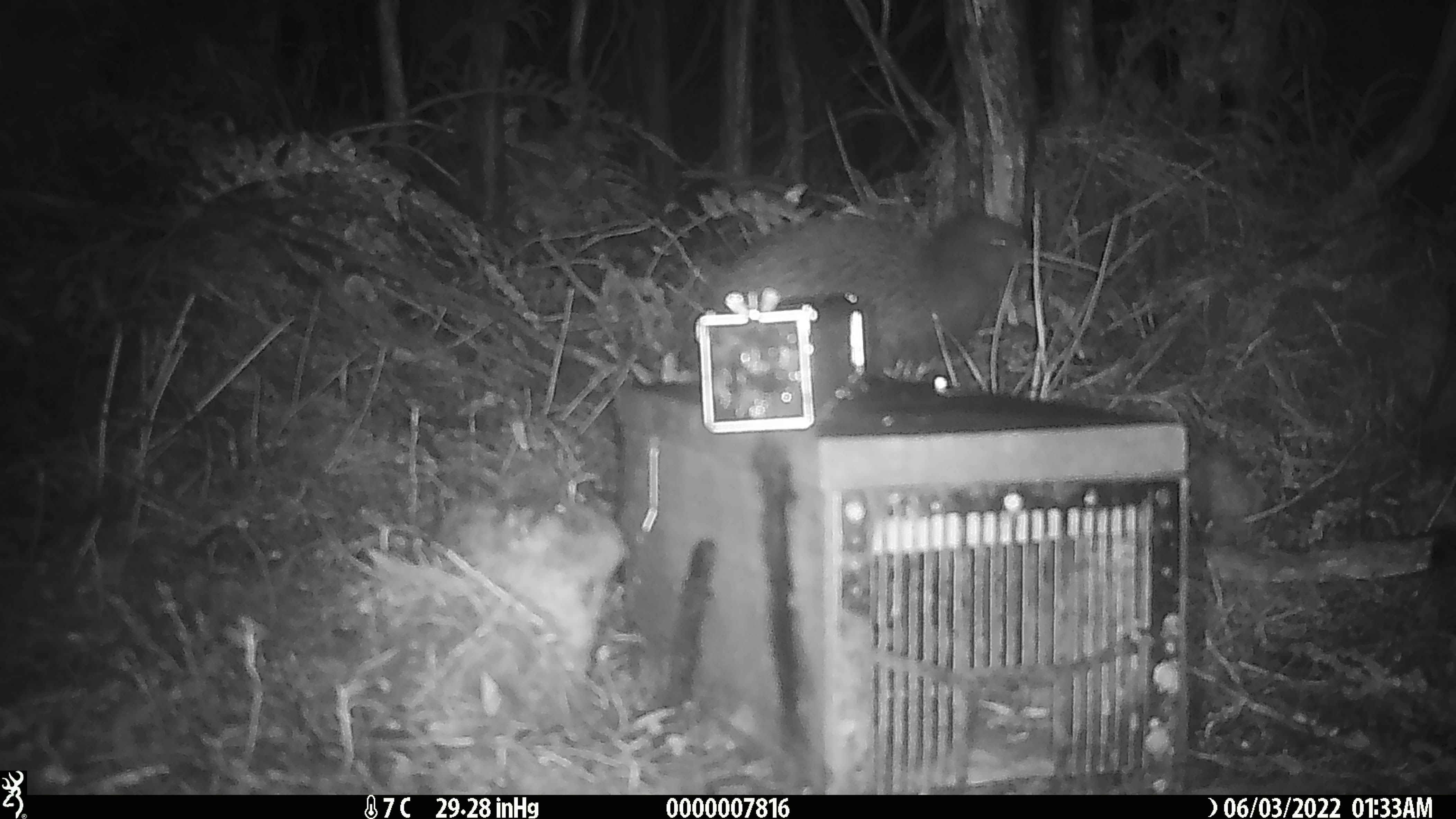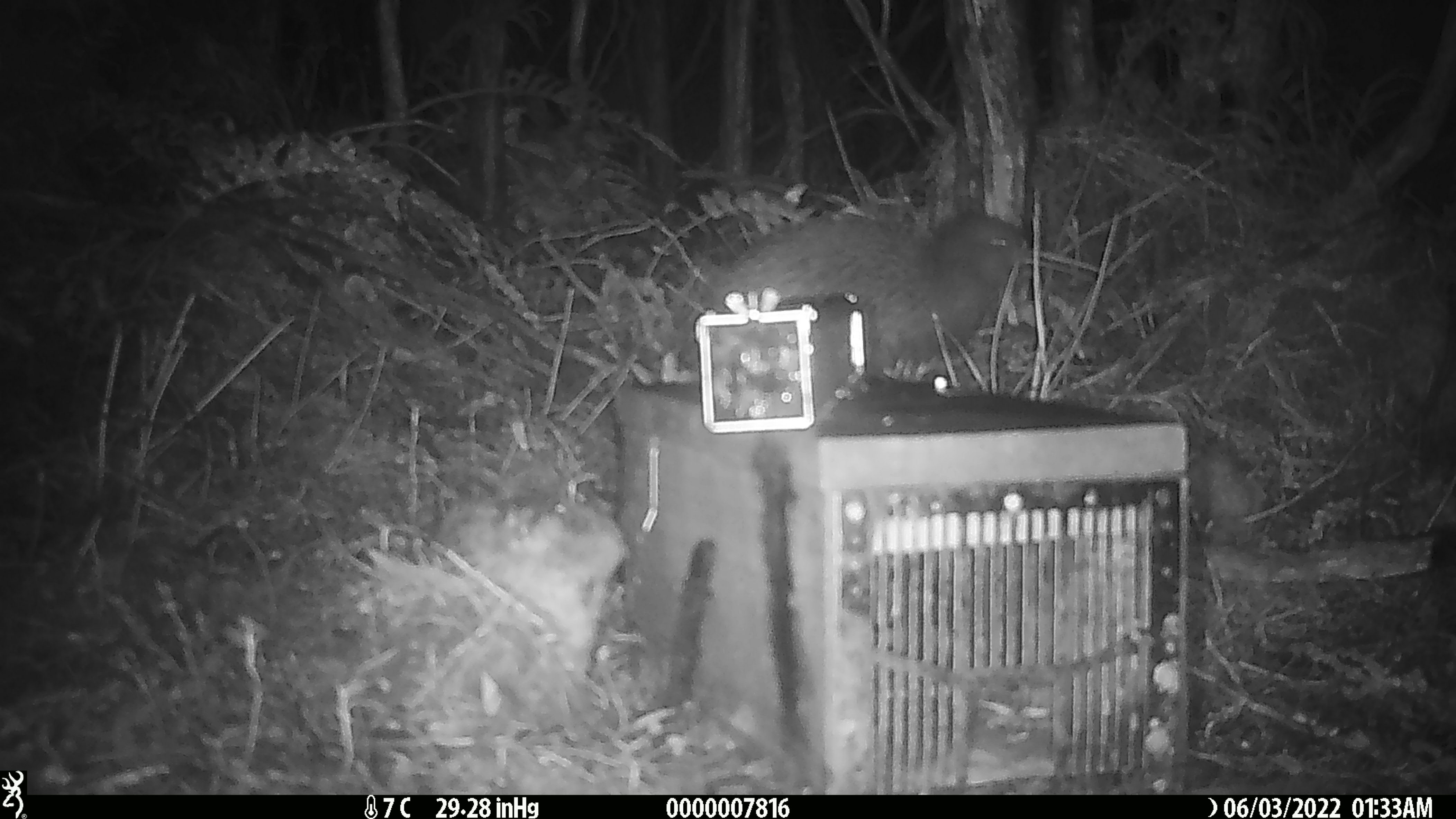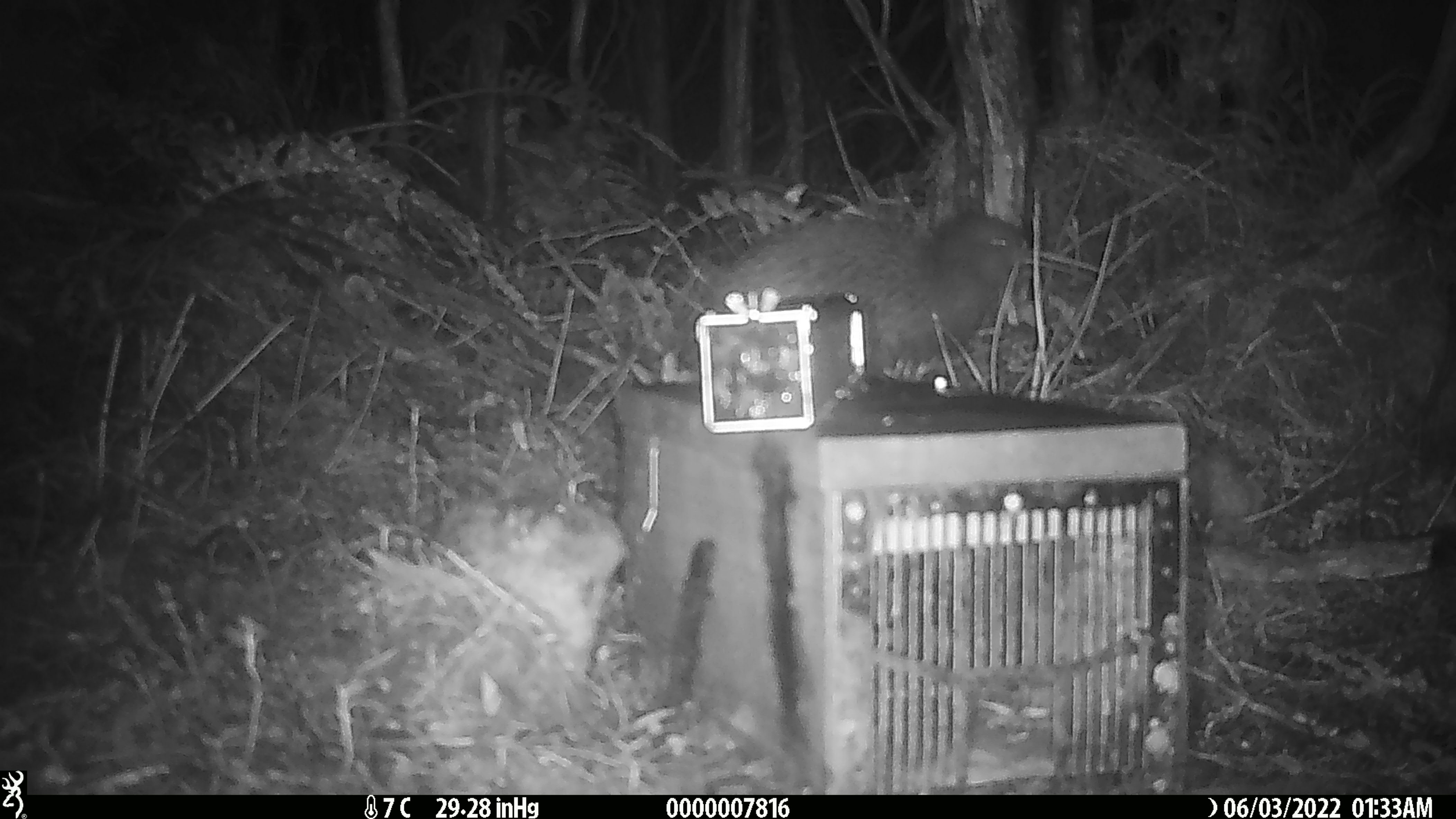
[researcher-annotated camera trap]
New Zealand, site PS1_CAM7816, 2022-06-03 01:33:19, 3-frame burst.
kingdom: Animalia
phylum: Chordata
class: Aves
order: Apterygiformes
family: Apterygidae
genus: Apteryx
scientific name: Apteryx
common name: kiwi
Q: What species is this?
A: Kiwi (Apteryx).